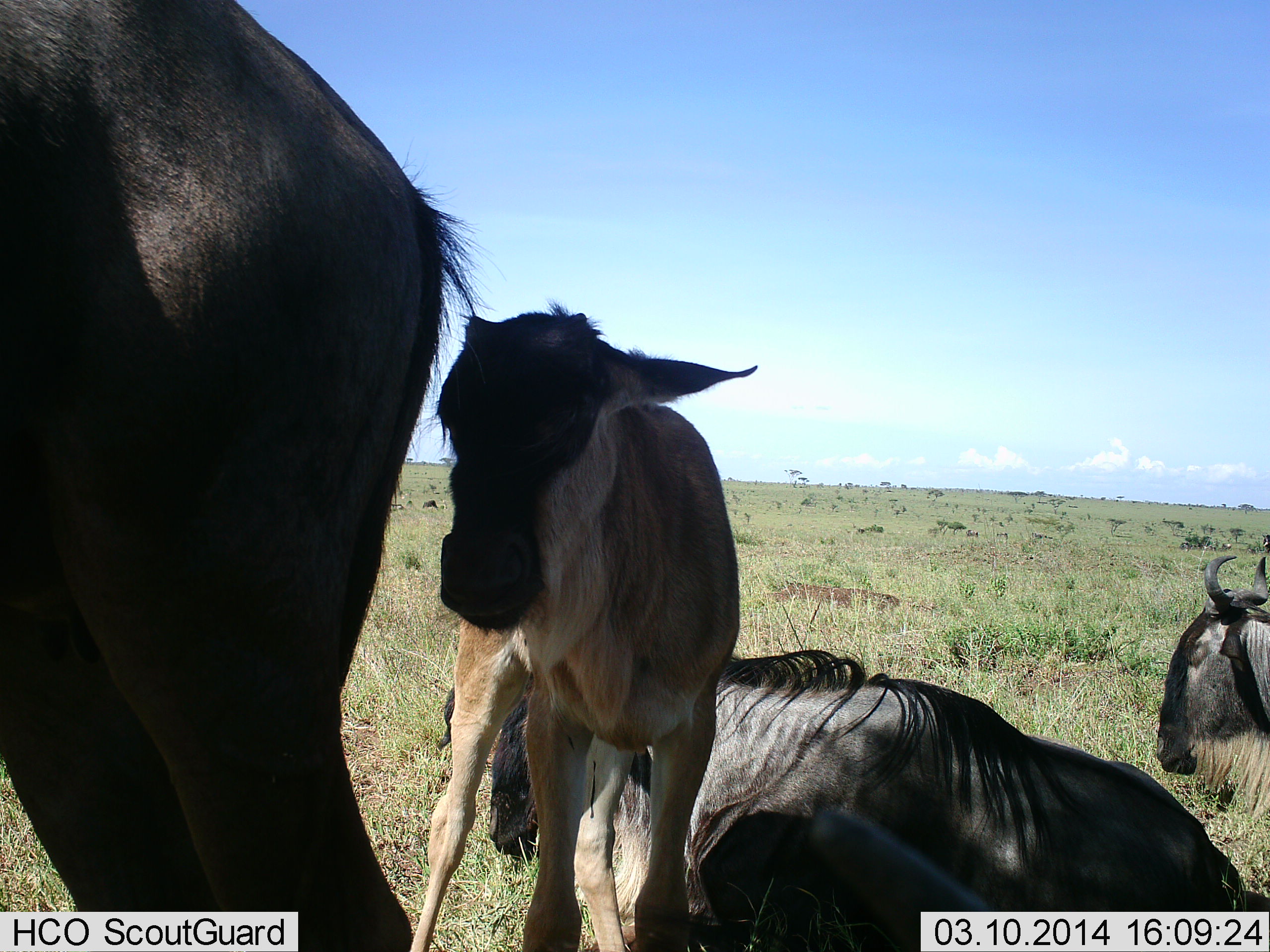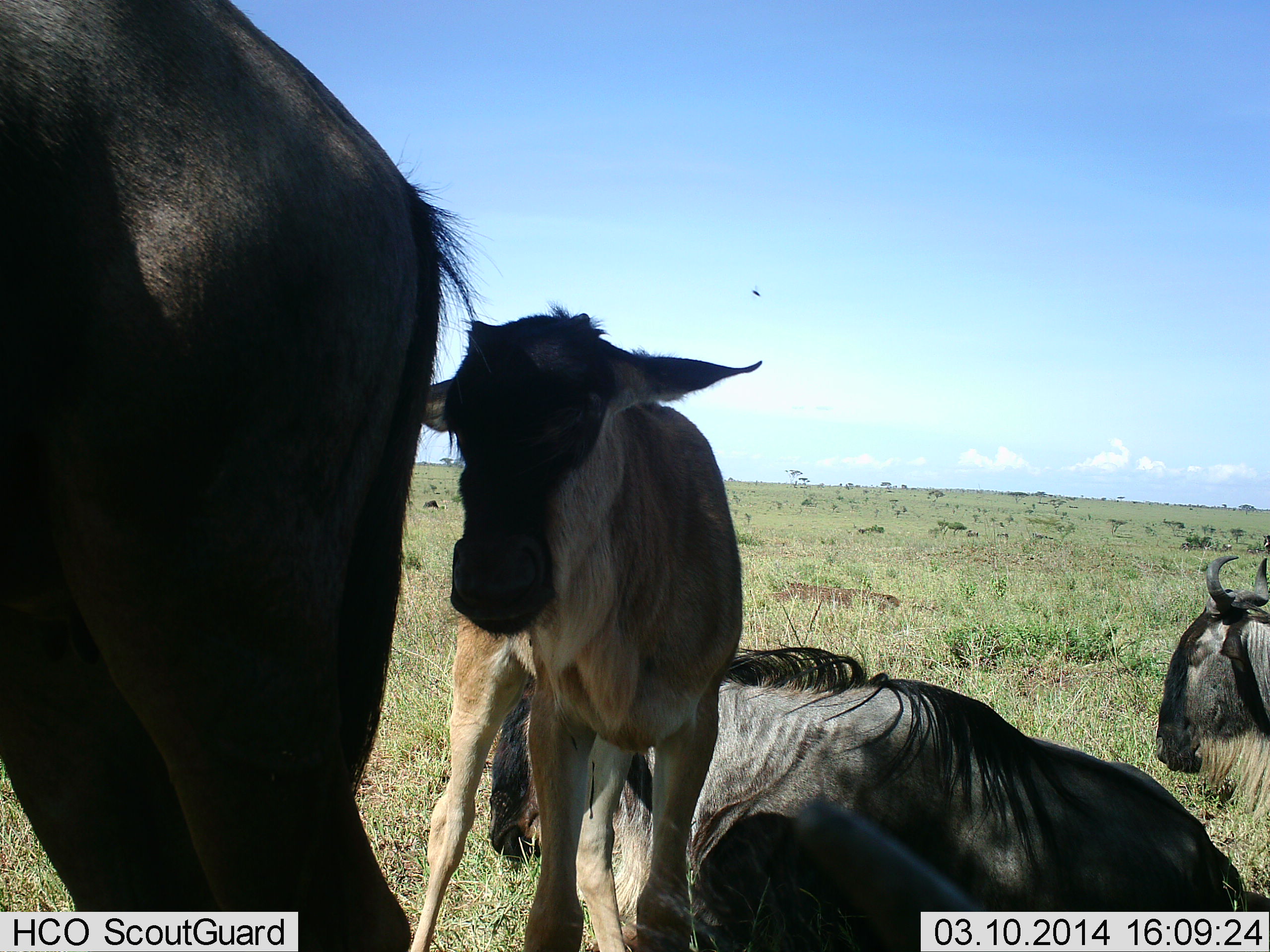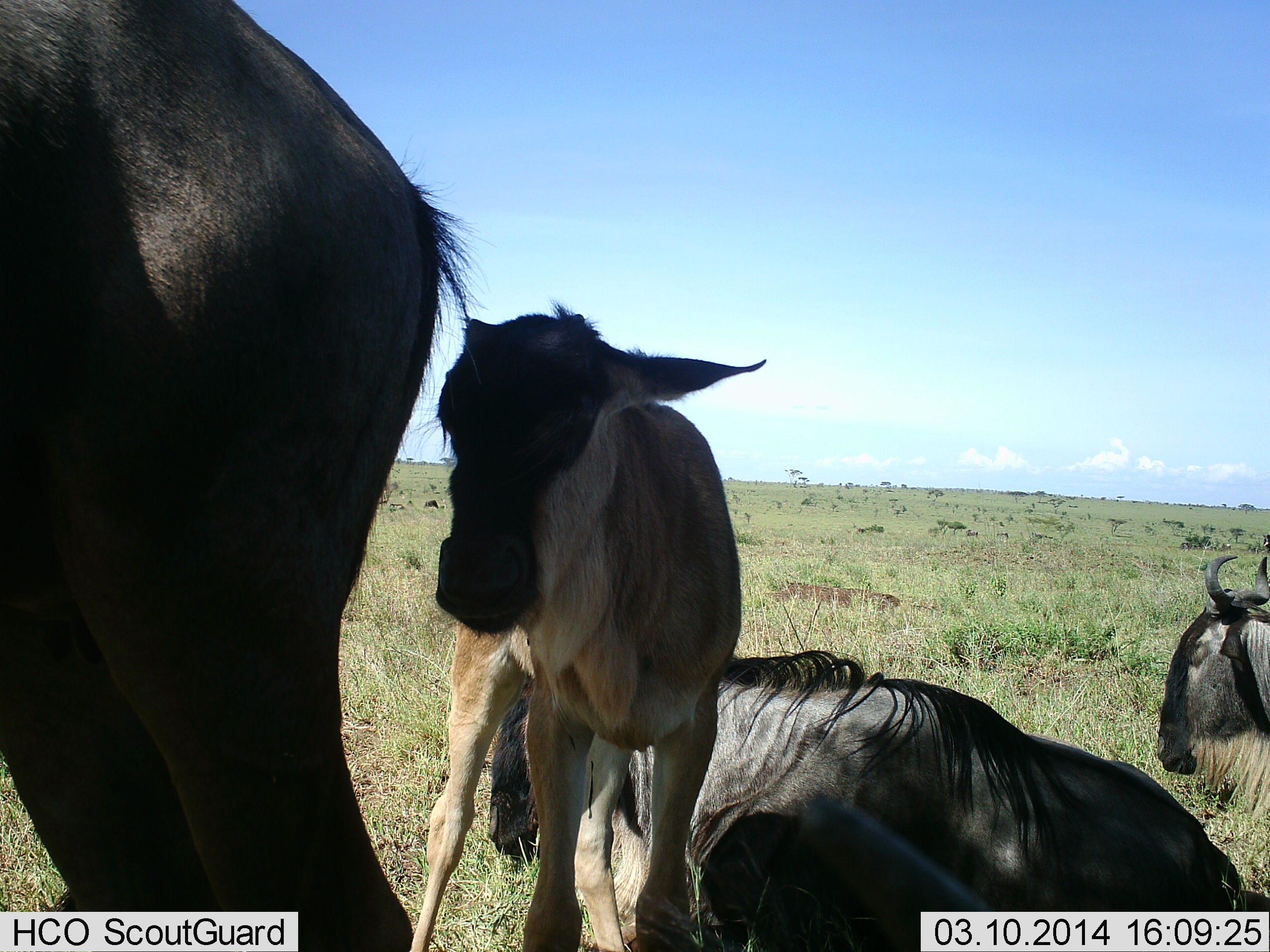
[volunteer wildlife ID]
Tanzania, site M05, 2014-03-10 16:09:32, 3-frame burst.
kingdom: Animalia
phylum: Chordata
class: Mammalia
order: Artiodactyla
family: Bovidae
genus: Connochaetes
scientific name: Connochaetes taurinus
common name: blue wildebeest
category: wildebeest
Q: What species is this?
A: Wildebeest (blue wildebeest) (Connochaetes taurinus).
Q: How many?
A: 4.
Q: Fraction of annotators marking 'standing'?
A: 81%.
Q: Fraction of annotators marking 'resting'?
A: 88%.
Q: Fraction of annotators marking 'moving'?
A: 9%.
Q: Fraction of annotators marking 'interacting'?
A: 6%.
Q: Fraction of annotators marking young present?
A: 66%.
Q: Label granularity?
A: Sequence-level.